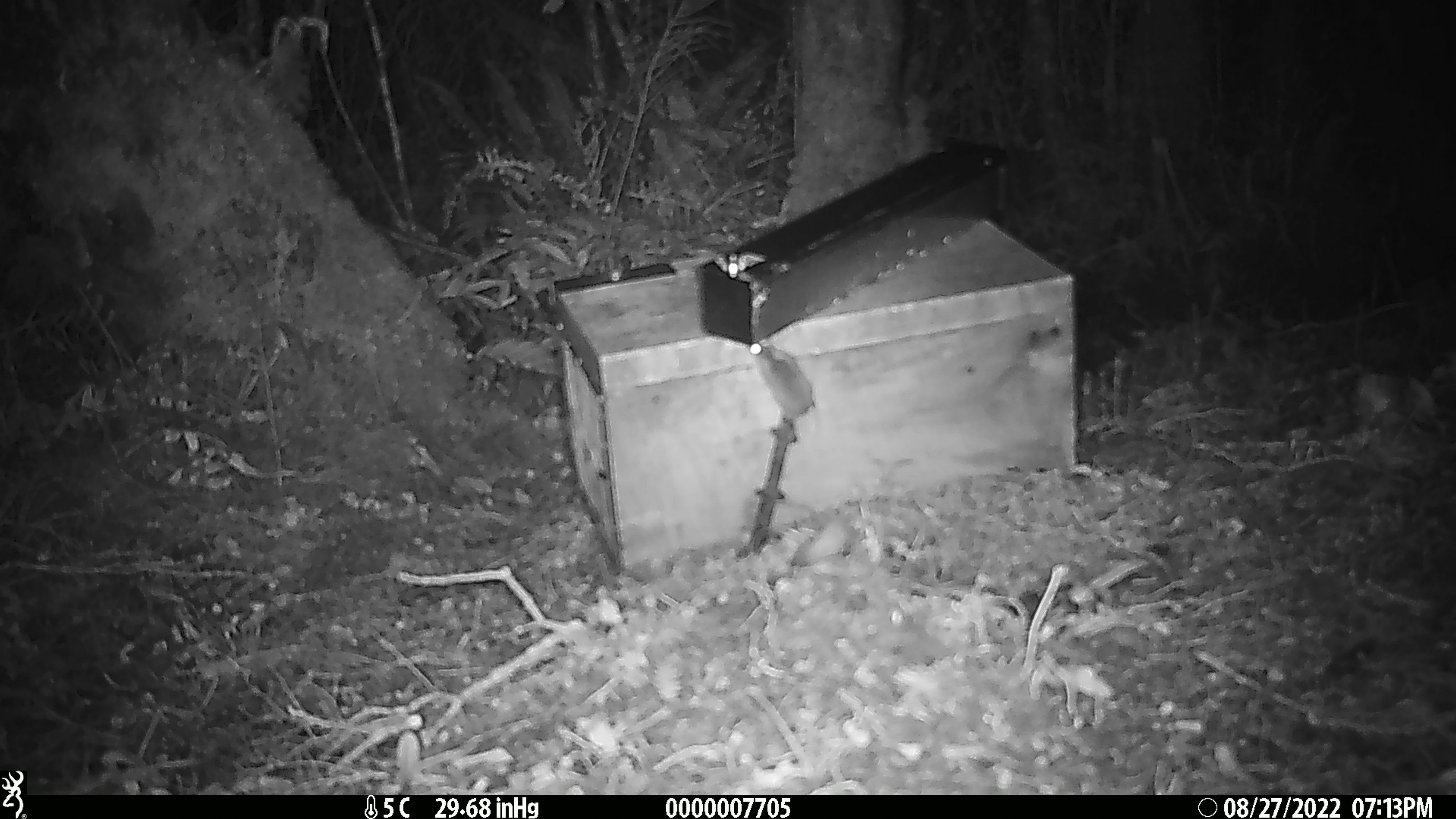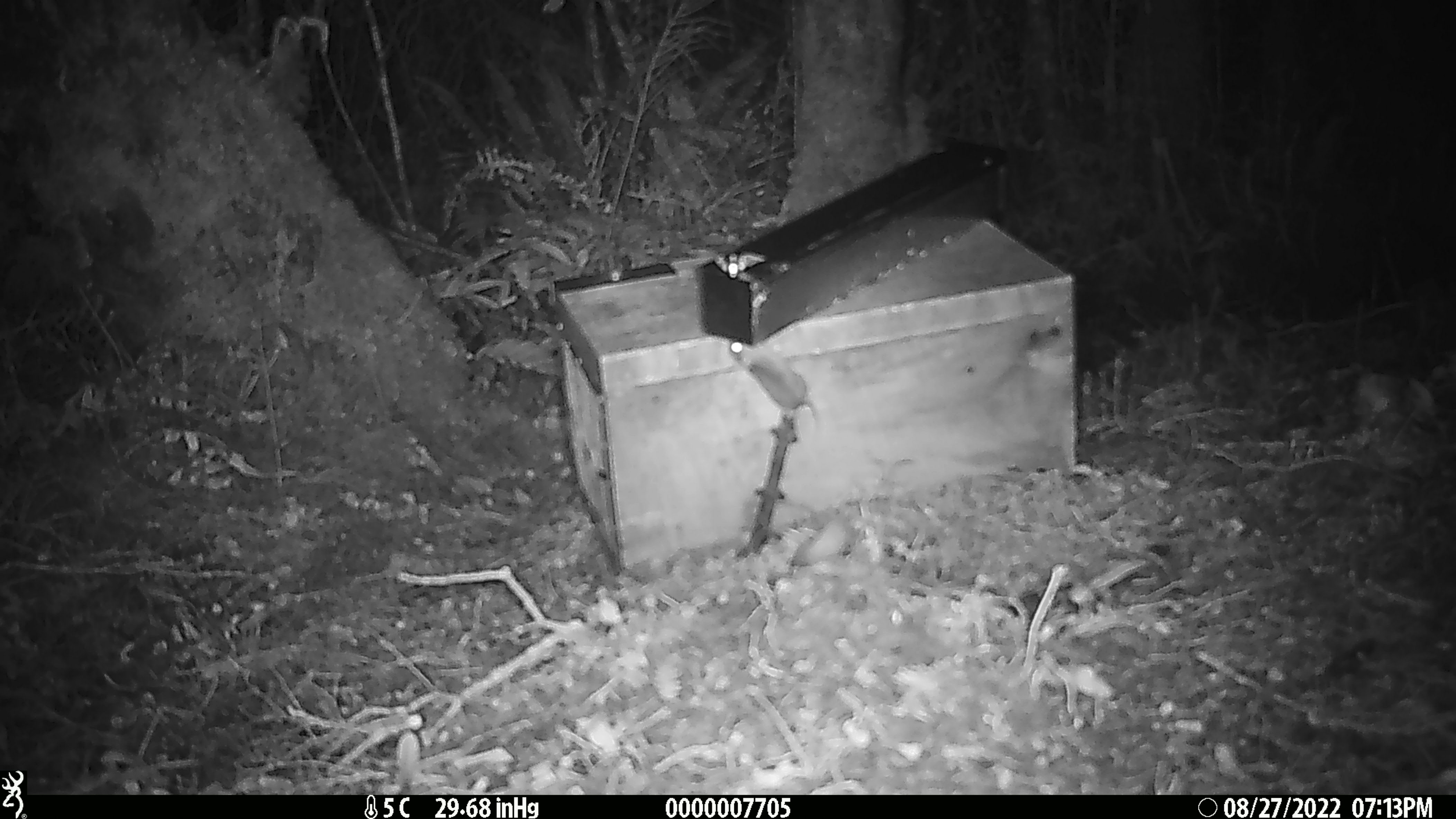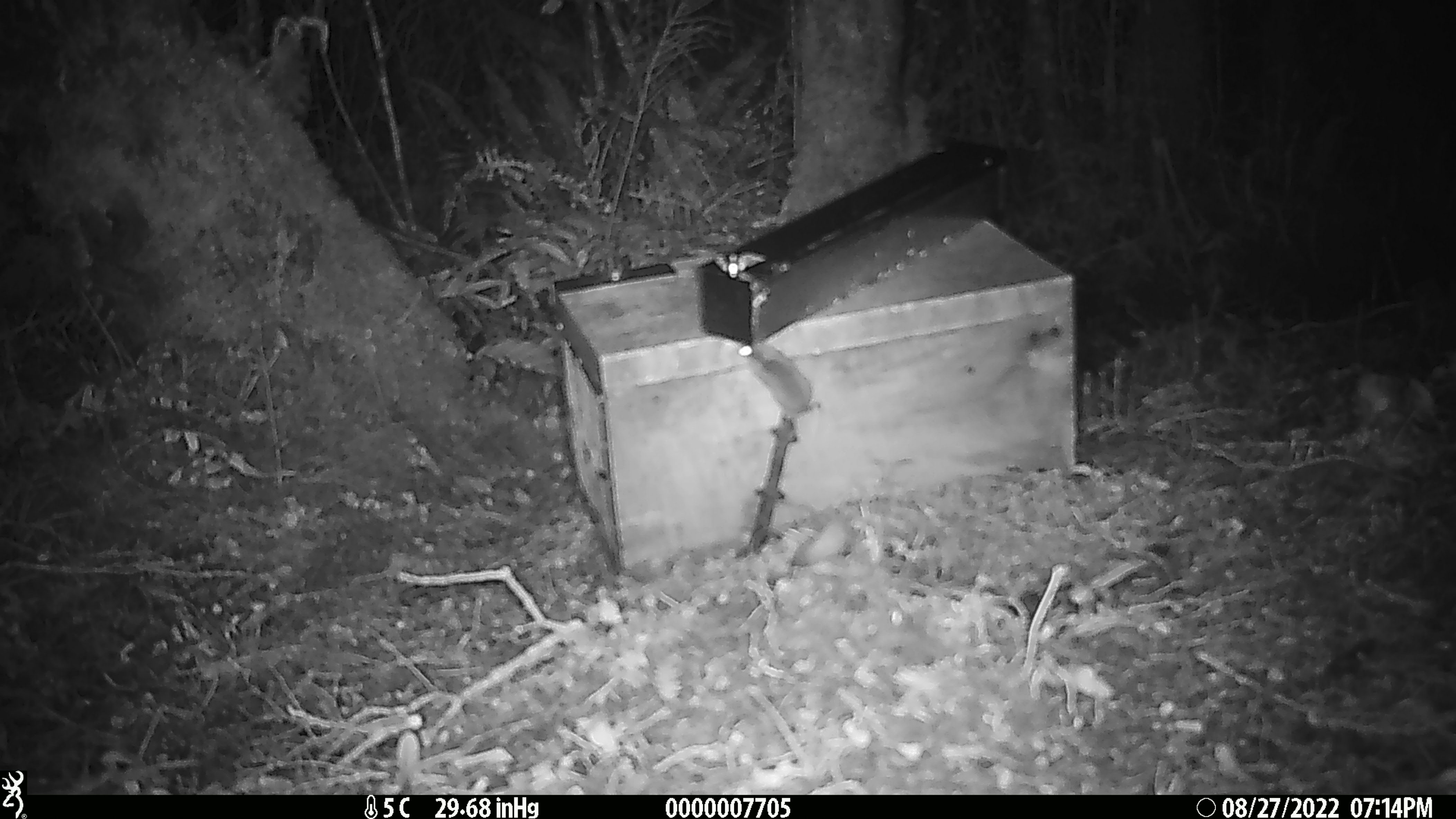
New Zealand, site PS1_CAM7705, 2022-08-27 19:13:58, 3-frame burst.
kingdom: Animalia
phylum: Chordata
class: Mammalia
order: Rodentia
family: Muridae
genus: Mus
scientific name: Mus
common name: mouse